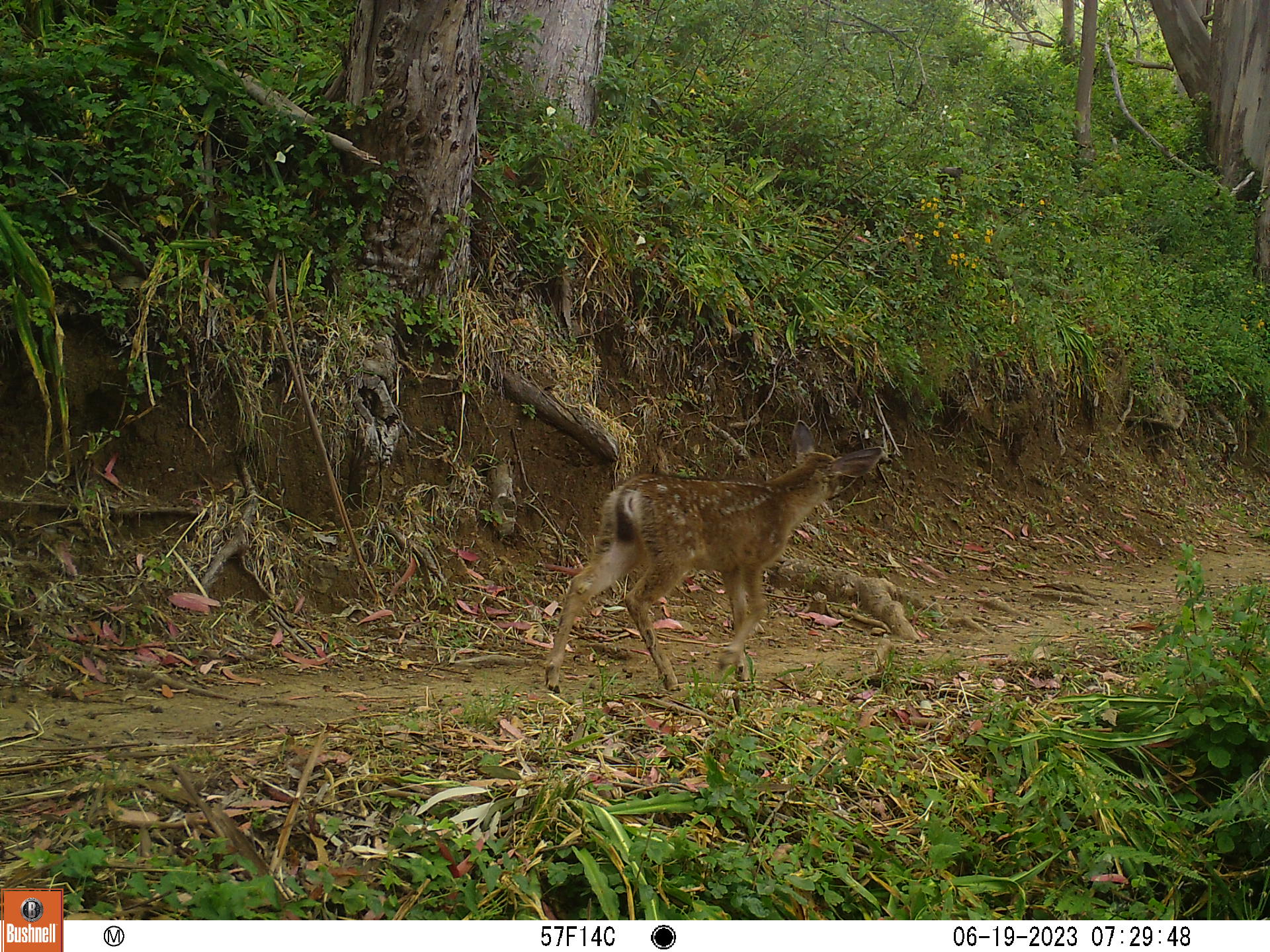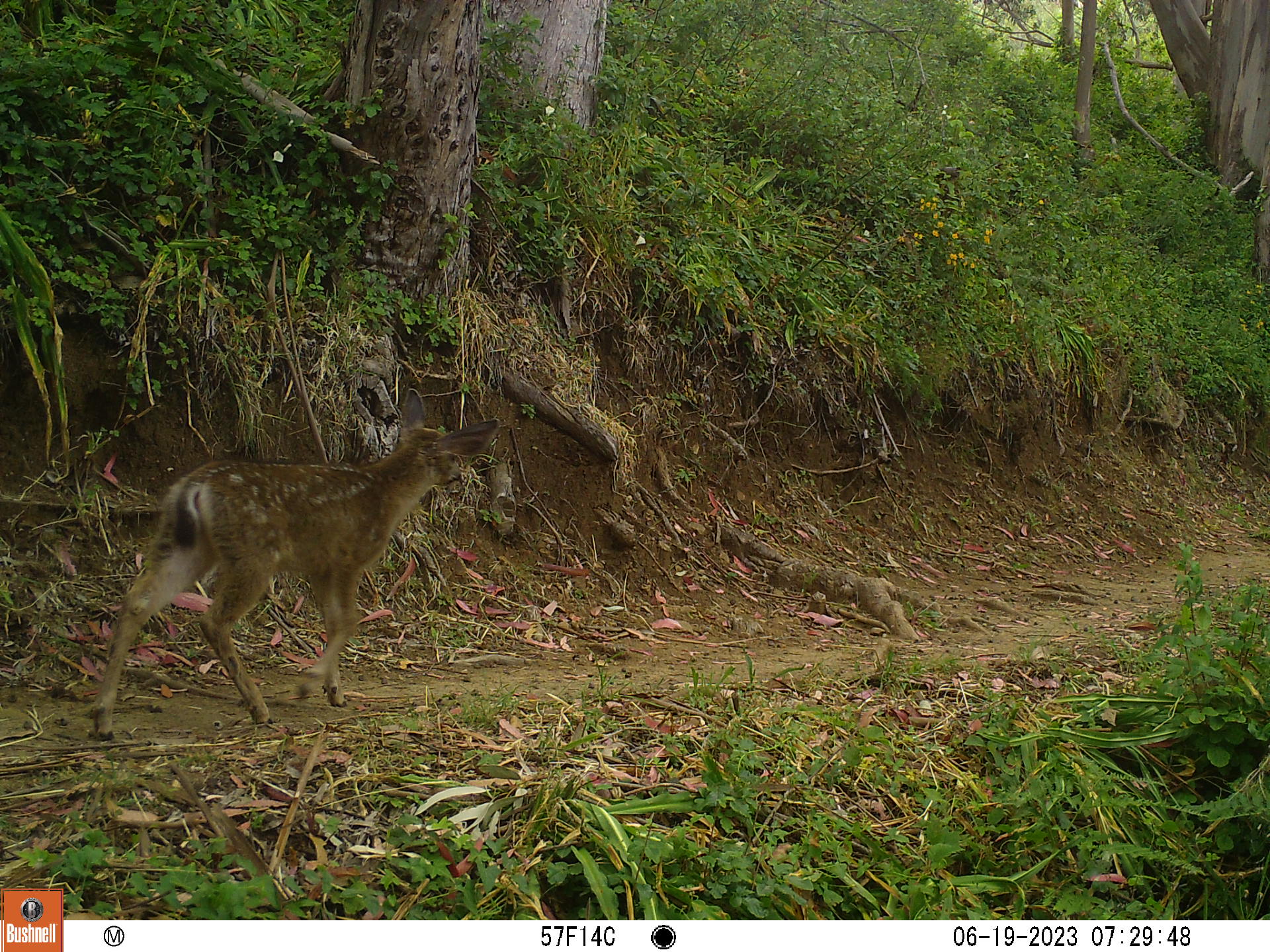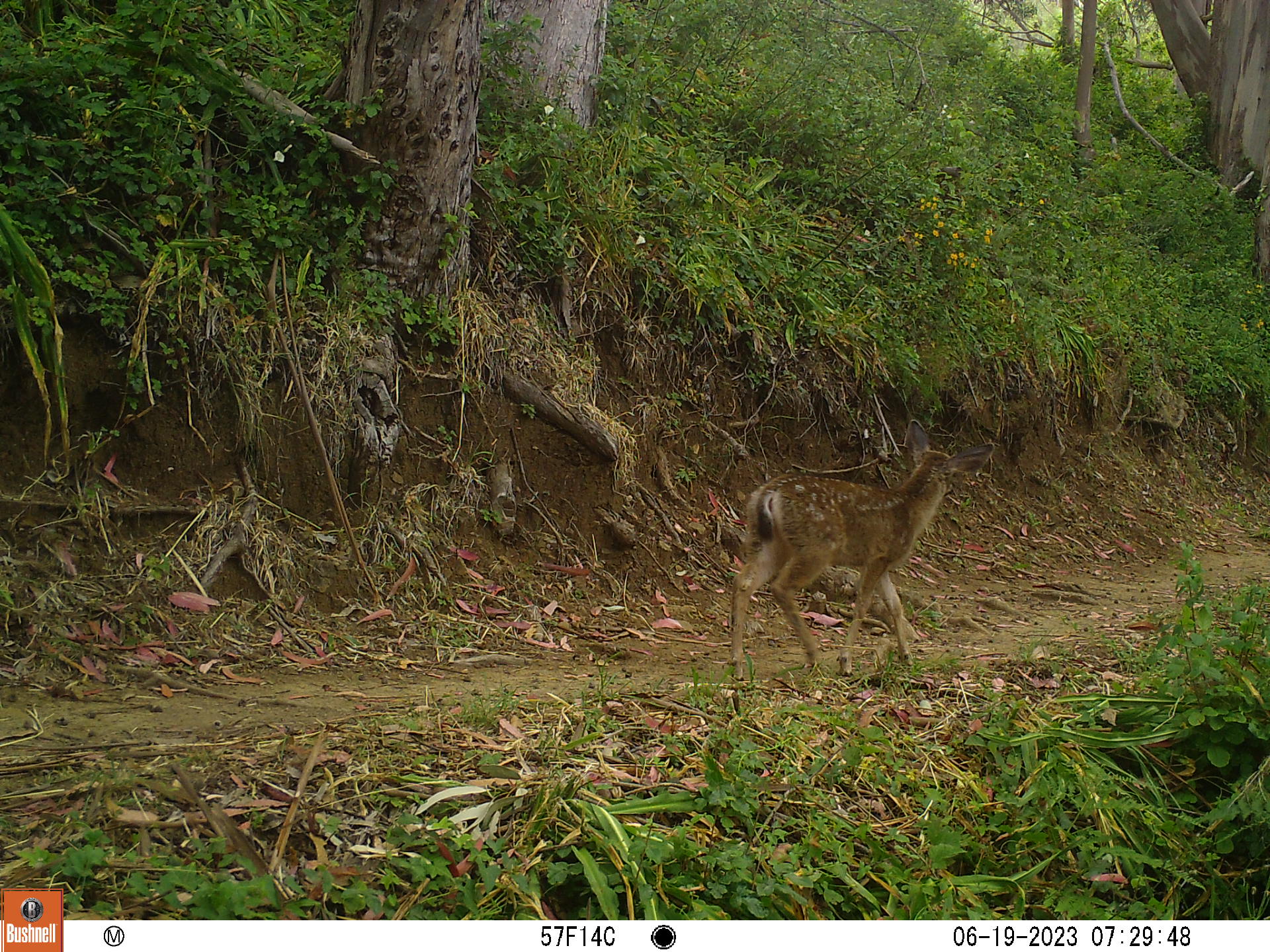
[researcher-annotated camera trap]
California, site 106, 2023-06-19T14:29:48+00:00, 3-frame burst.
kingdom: Animalia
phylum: Chordata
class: Mammalia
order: Artiodactyla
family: Cervidae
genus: Odocoileus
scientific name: Odocoileus hemionus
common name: mule deer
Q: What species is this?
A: Mule deer (Odocoileus hemionus).